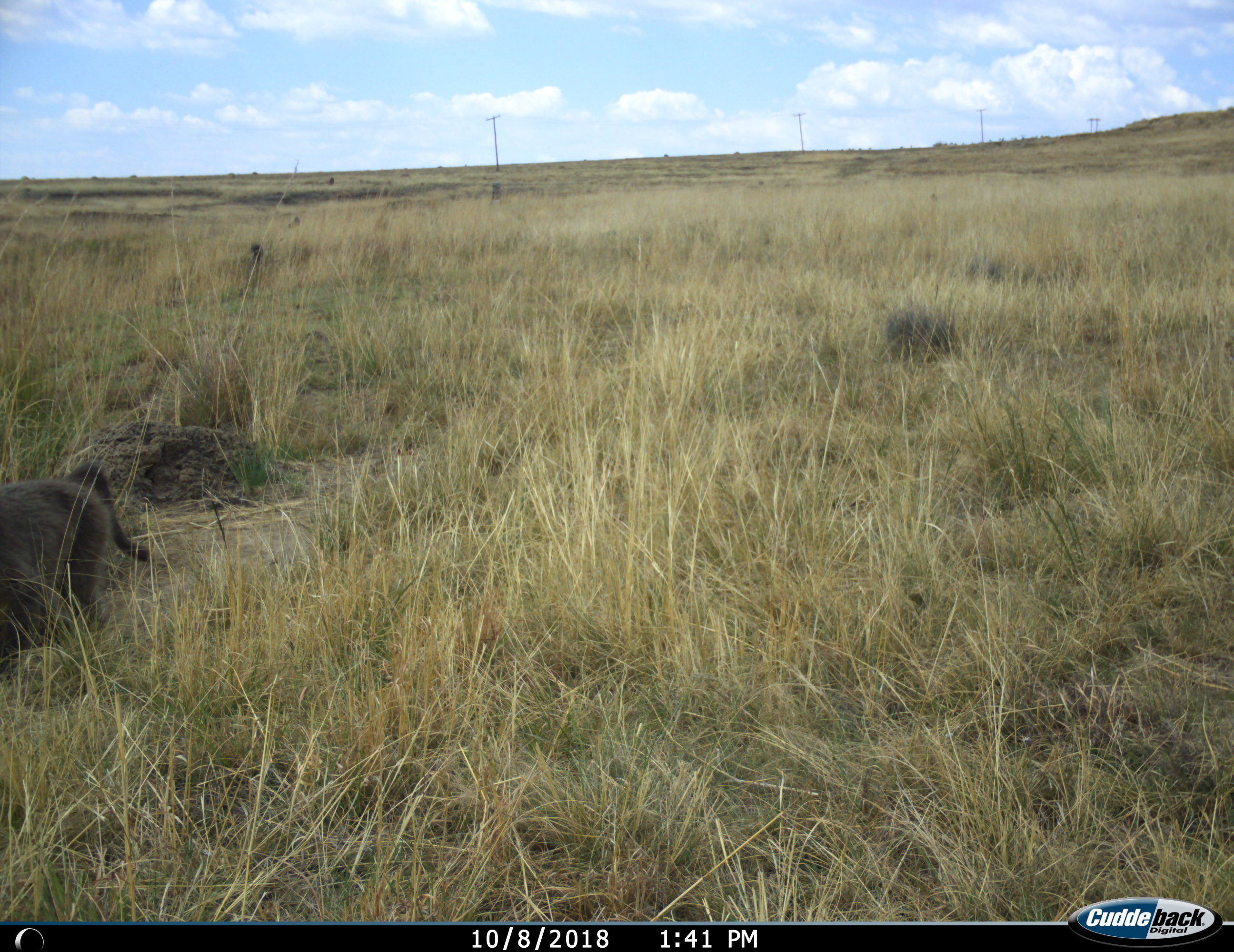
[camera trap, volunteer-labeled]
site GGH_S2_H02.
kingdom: Animalia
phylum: Chordata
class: Mammalia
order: Primates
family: Cercopithecidae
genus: Papio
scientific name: Papio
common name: baboon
Baboon (Papio), count 1. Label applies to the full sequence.